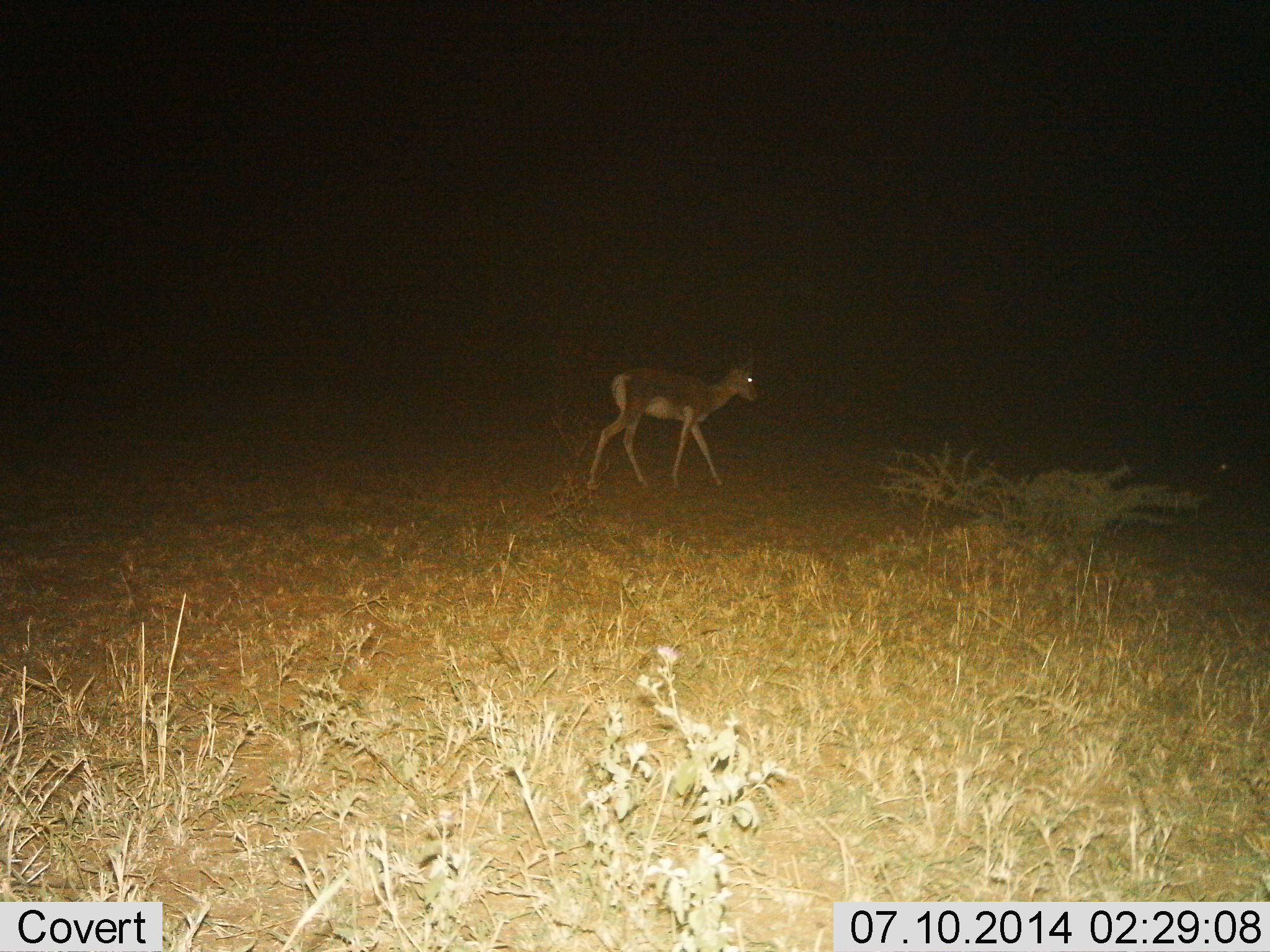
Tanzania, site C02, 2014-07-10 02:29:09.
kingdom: Animalia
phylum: Chordata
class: Mammalia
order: Artiodactyla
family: Bovidae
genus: Nanger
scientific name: Nanger granti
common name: grant's gazelle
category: gazellegrants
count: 1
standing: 0%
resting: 0%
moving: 100%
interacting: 0%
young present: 0%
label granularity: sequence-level